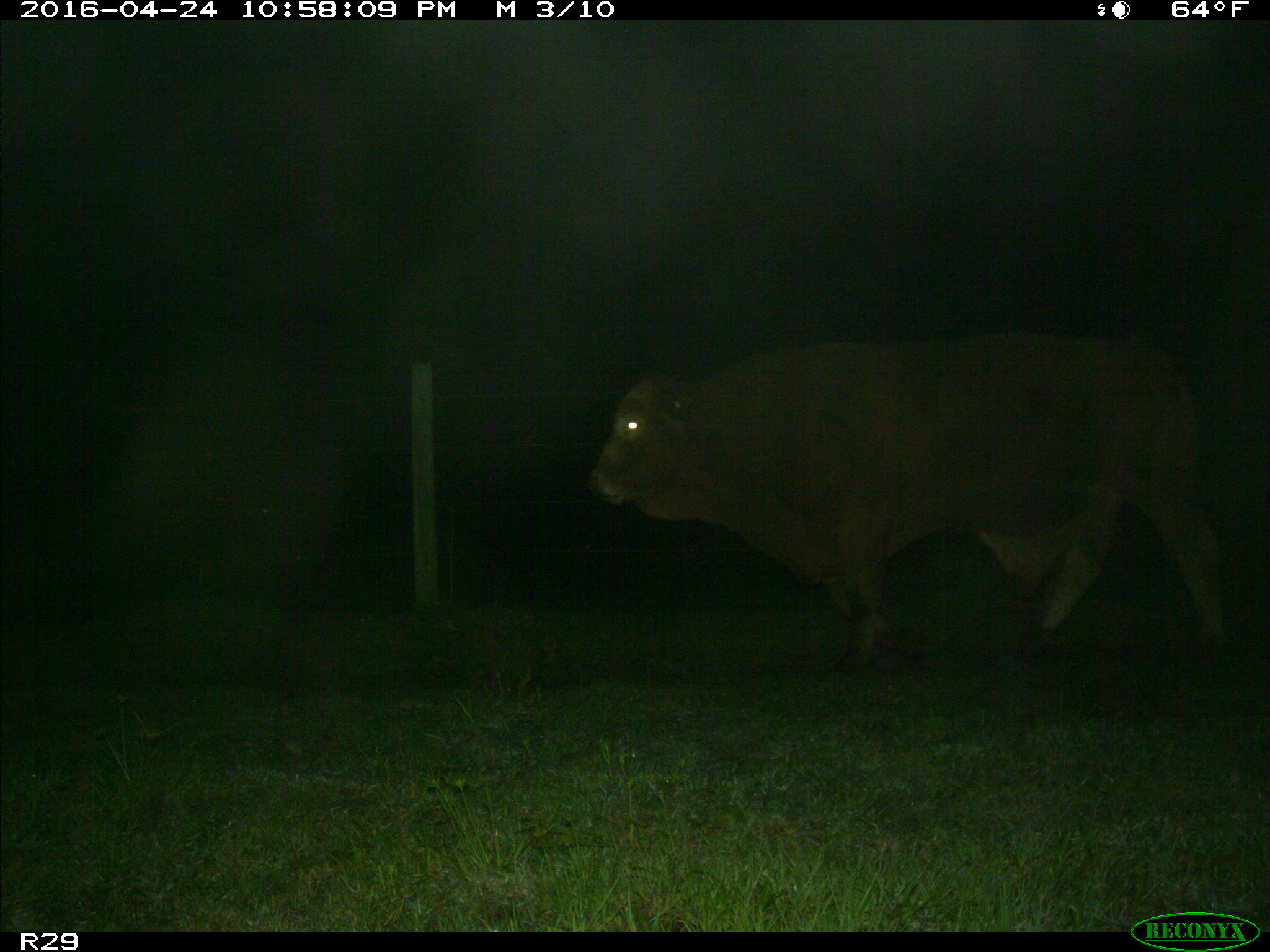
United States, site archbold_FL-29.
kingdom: Animalia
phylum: Chordata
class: Mammalia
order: Artiodactyla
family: Bovidae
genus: Bos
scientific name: Bos taurus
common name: domestic cow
Bos taurus (domestic cow).